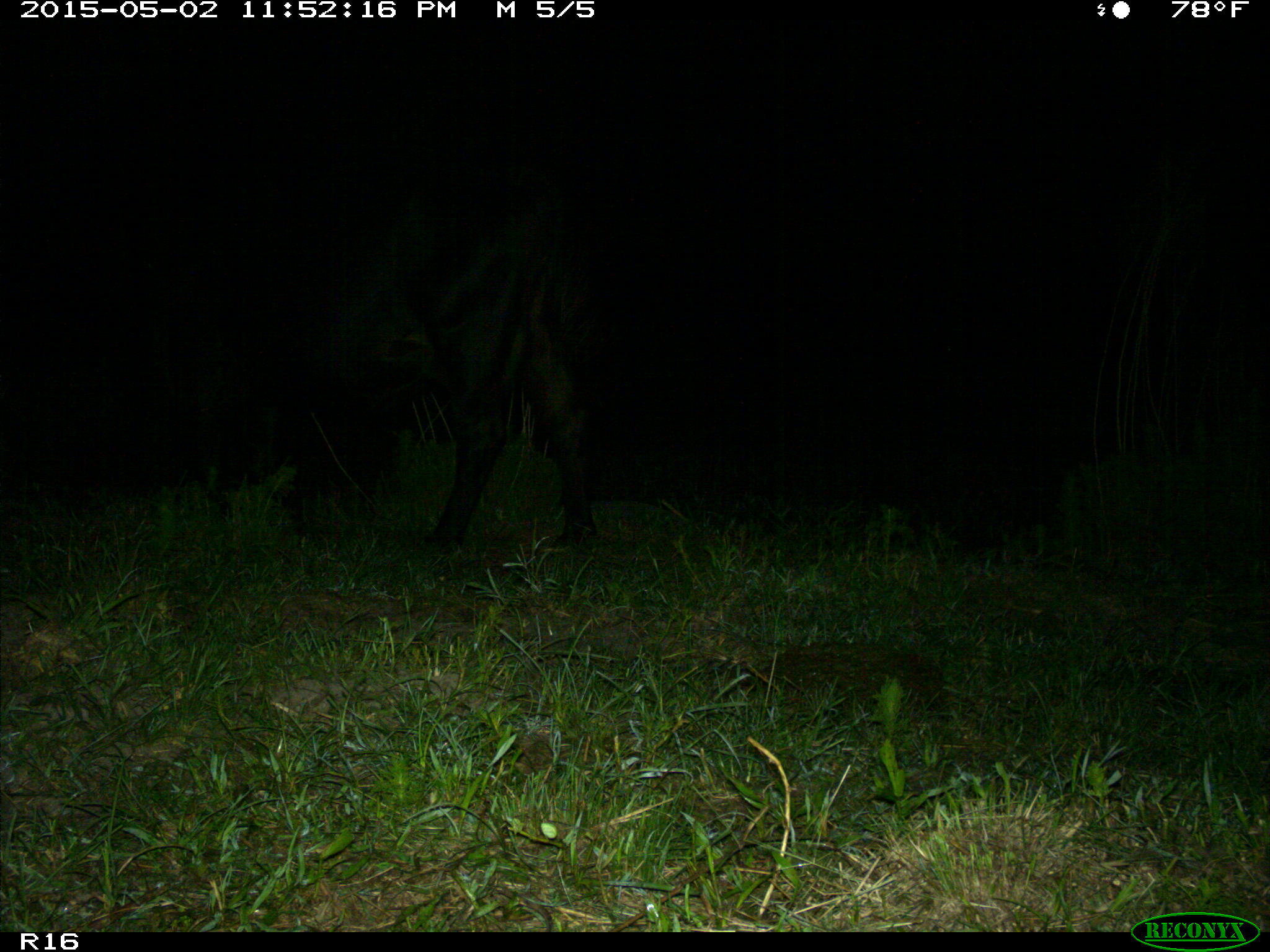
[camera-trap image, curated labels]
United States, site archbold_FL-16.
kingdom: Animalia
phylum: Chordata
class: Mammalia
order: Artiodactyla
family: Bovidae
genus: Bos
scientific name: Bos taurus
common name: domestic cow